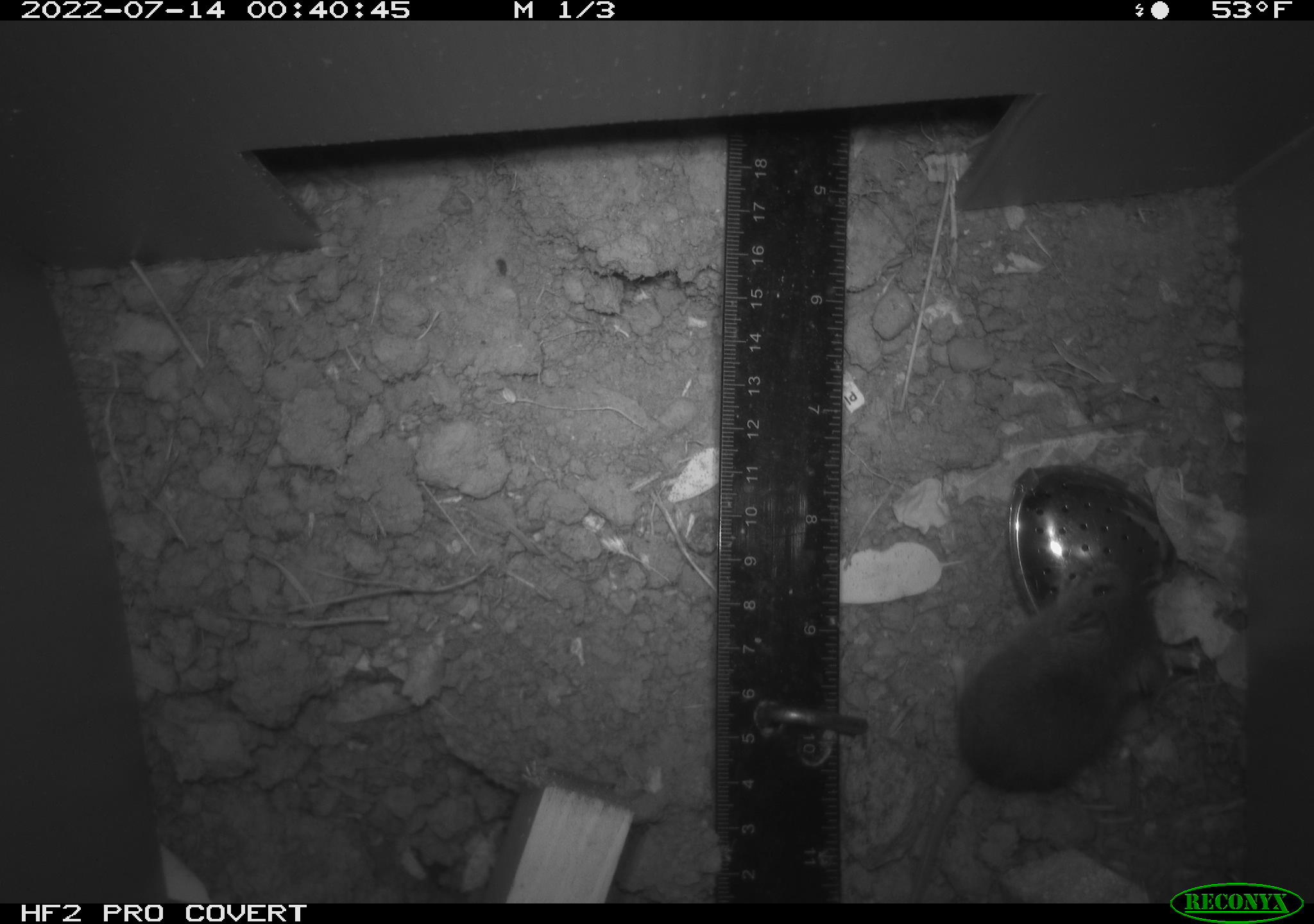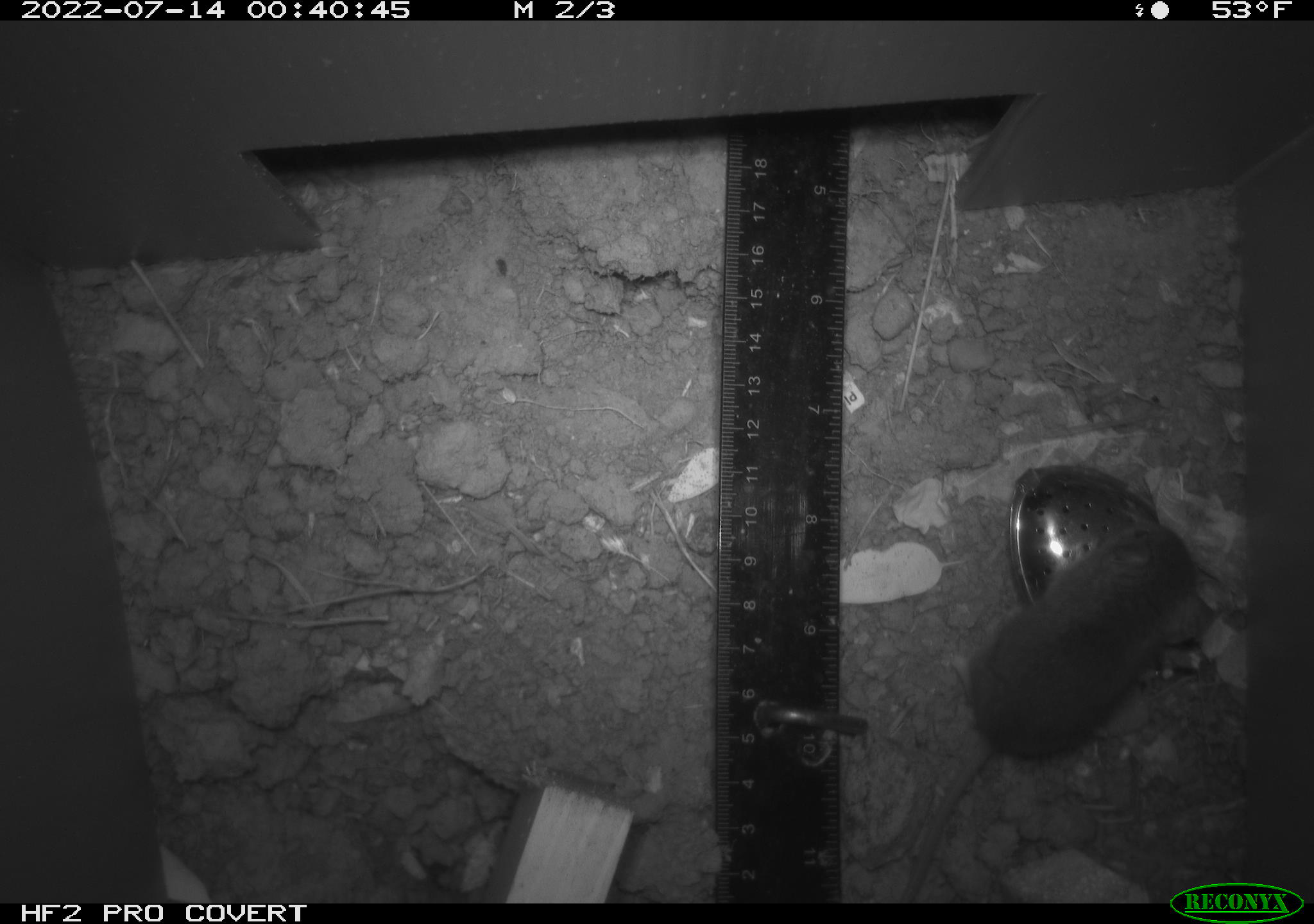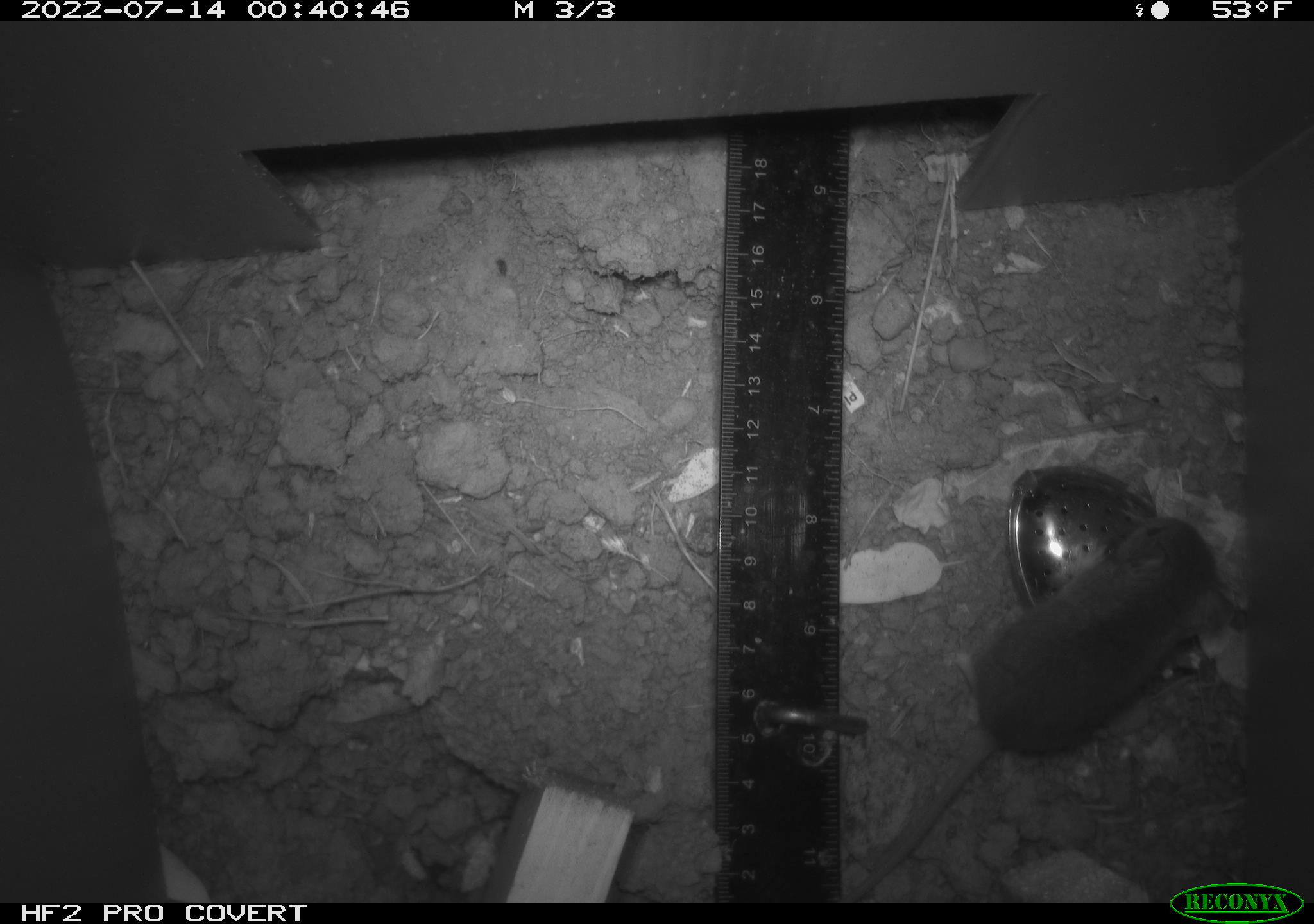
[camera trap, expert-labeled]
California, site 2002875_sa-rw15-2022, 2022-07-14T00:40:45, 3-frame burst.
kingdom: Animalia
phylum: Chordata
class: Mammalia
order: Rodentia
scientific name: Rodentia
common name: mouse species